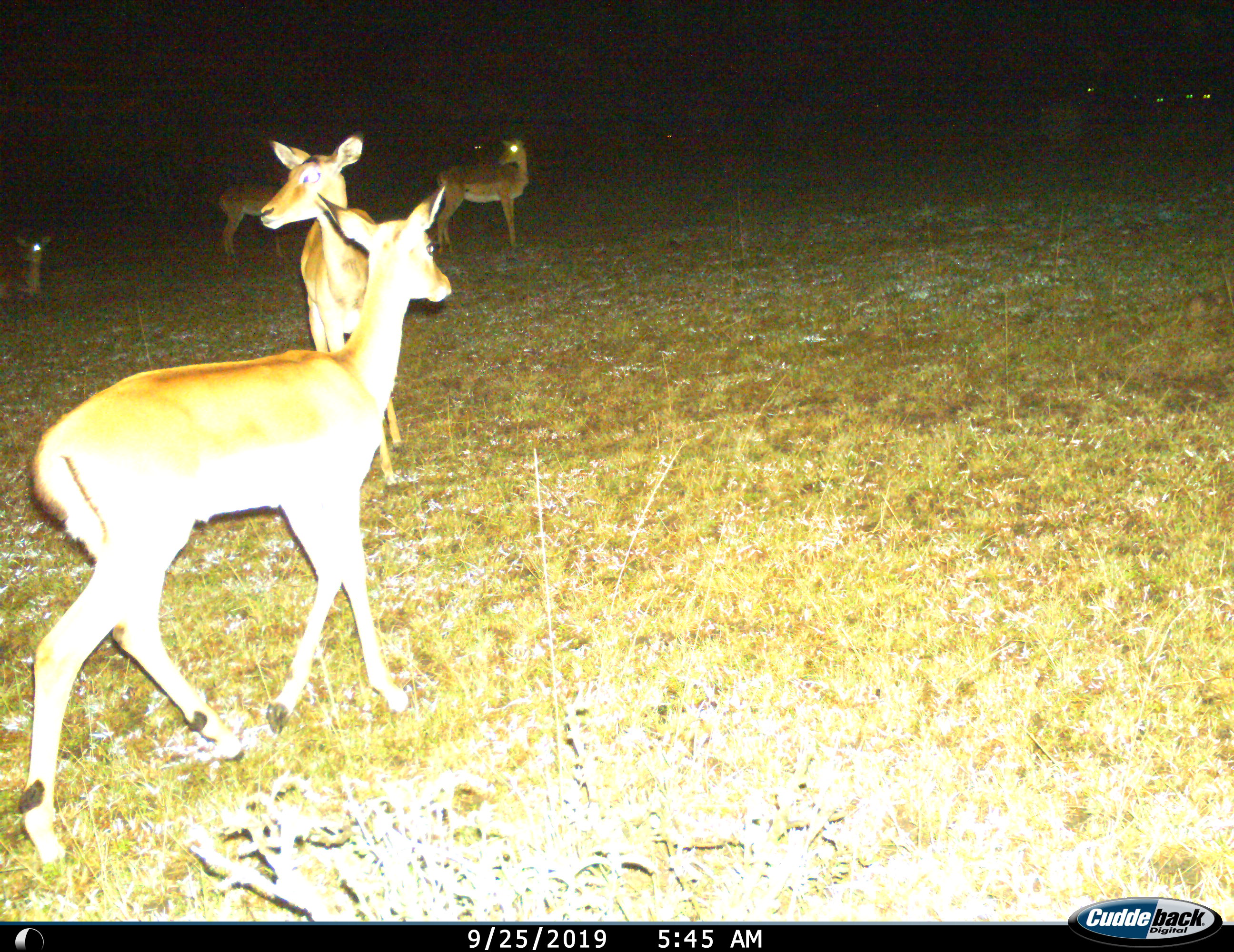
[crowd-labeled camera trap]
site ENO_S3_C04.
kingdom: Animalia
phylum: Chordata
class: Mammalia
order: Artiodactyla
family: Bovidae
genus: Aepyceros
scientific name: Aepyceros melampus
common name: impala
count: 5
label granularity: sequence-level